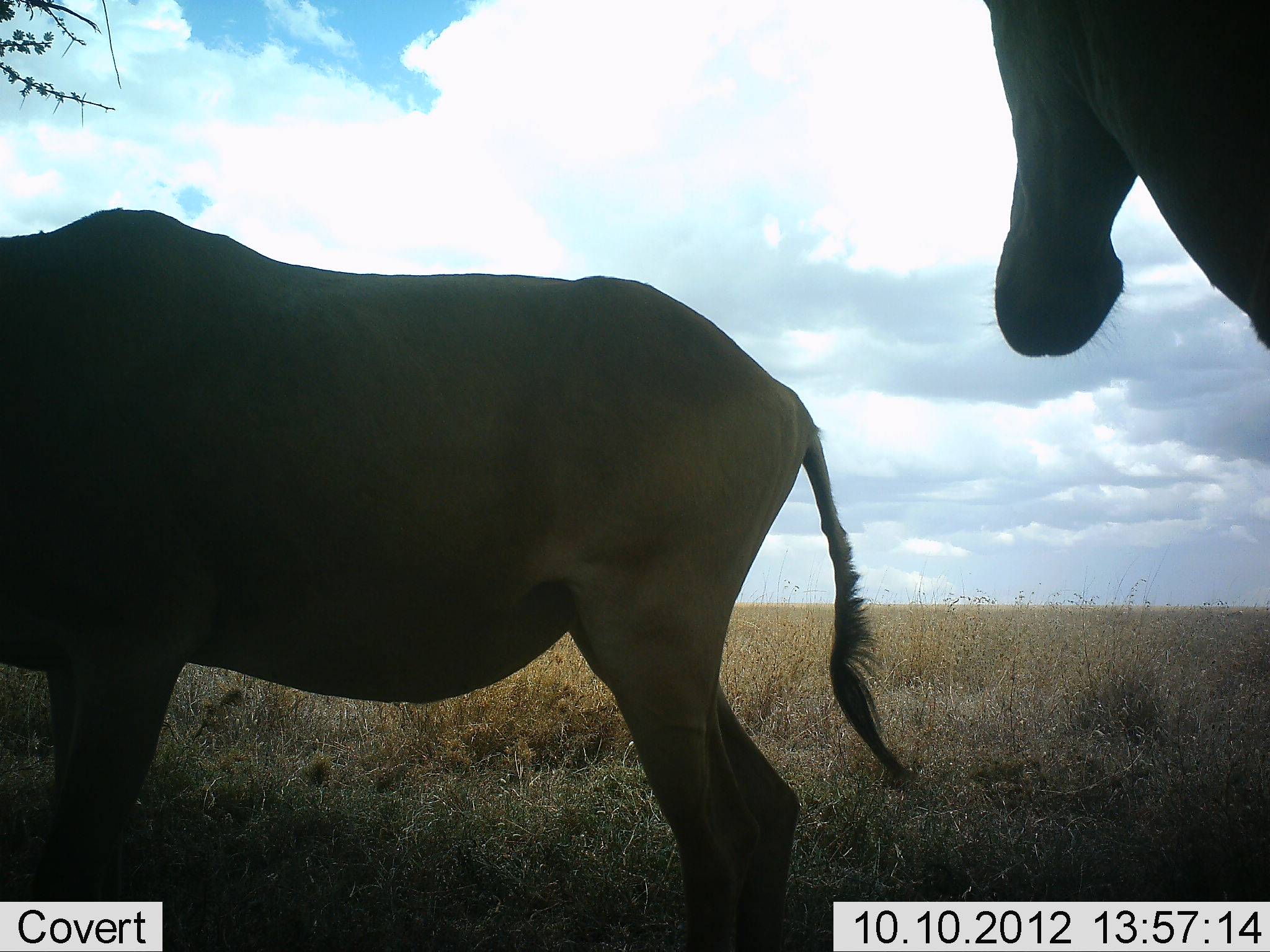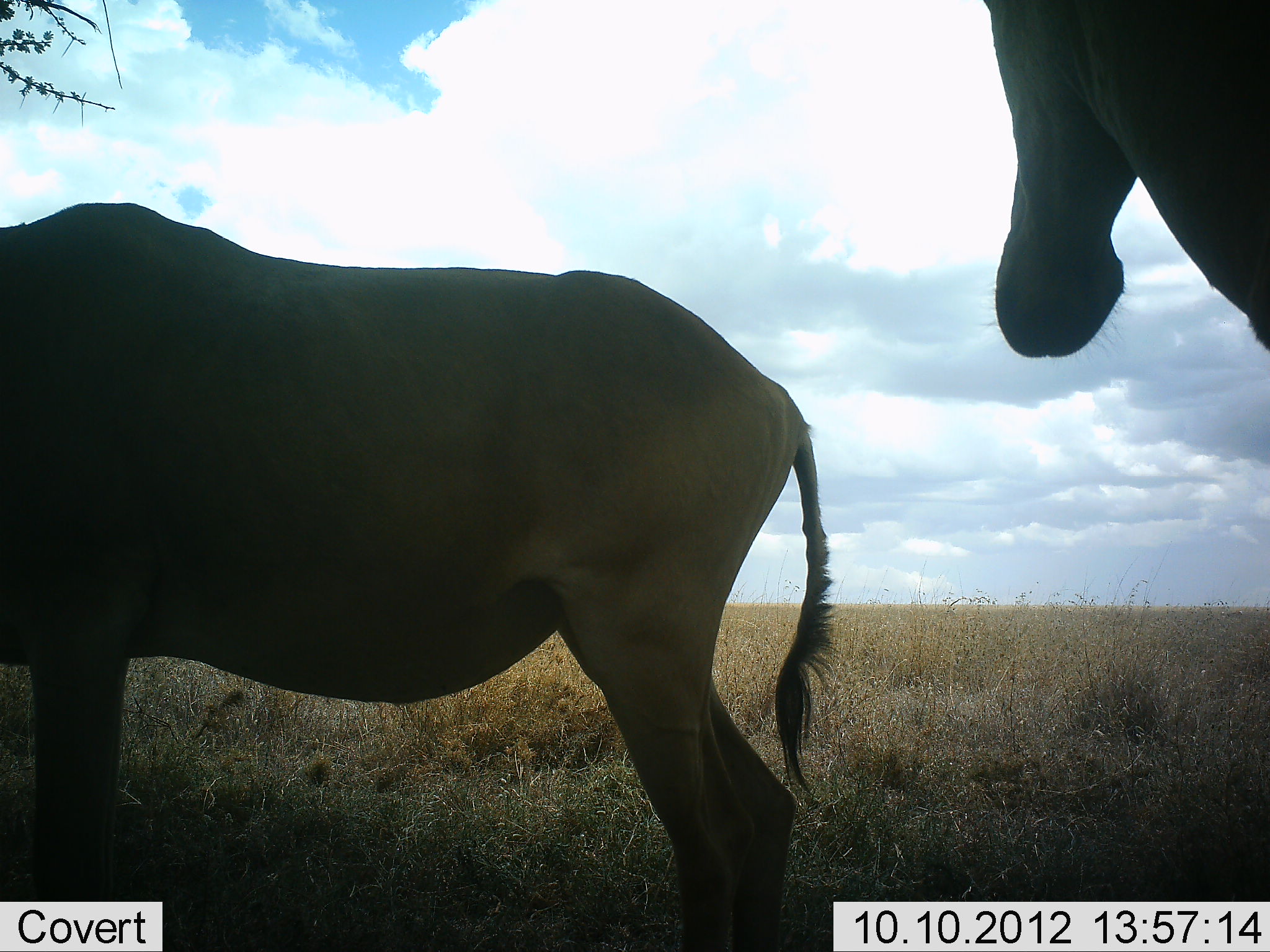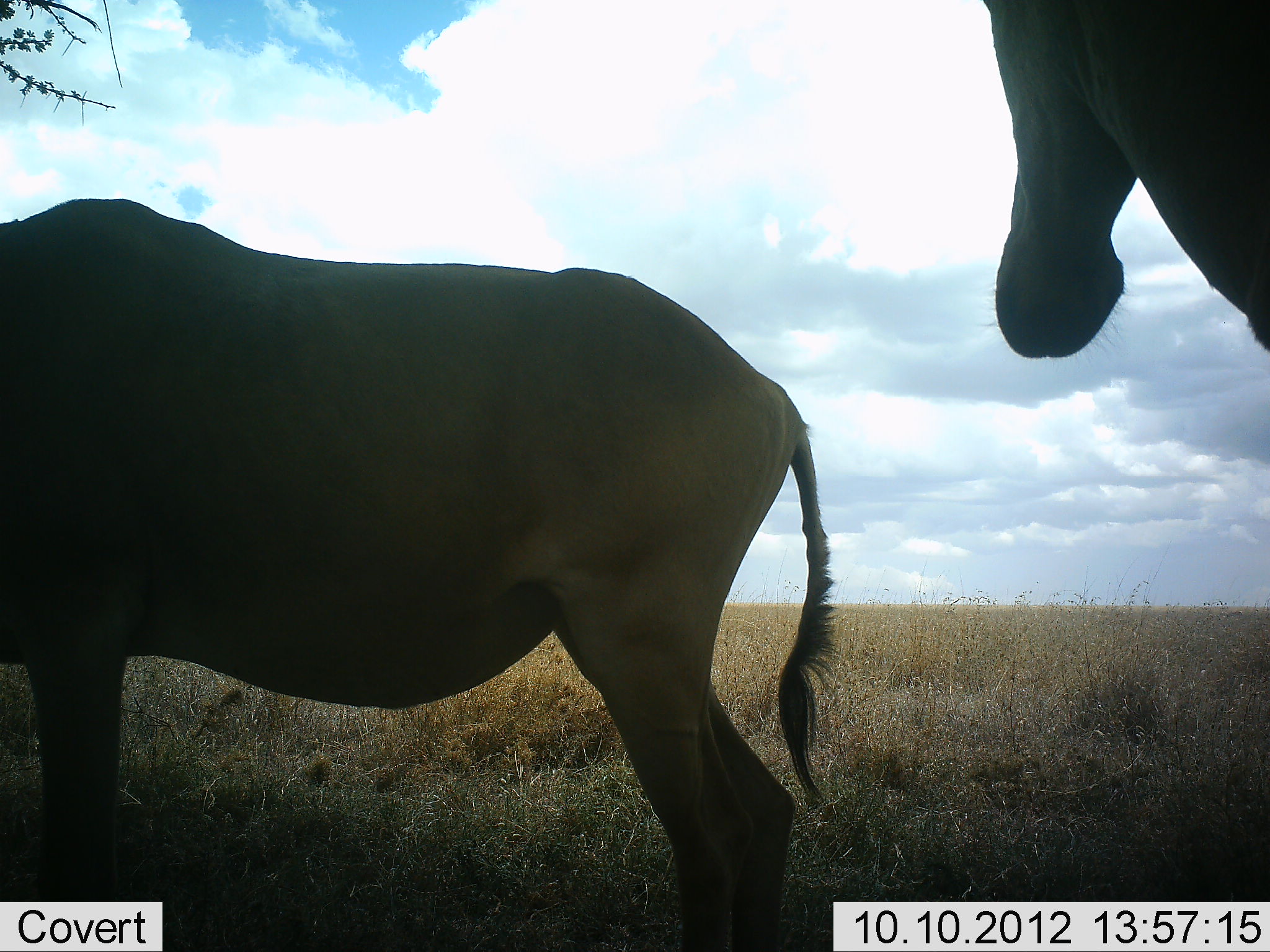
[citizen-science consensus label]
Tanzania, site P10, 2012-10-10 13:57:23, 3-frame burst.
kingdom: Animalia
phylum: Chordata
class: Mammalia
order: Artiodactyla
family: Bovidae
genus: Alcelaphus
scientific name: Alcelaphus buselaphus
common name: hartebeest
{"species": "hartebeest (Alcelaphus buselaphus)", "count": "2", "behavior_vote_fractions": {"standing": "100%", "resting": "0%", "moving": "0%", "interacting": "0%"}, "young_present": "0%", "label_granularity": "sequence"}